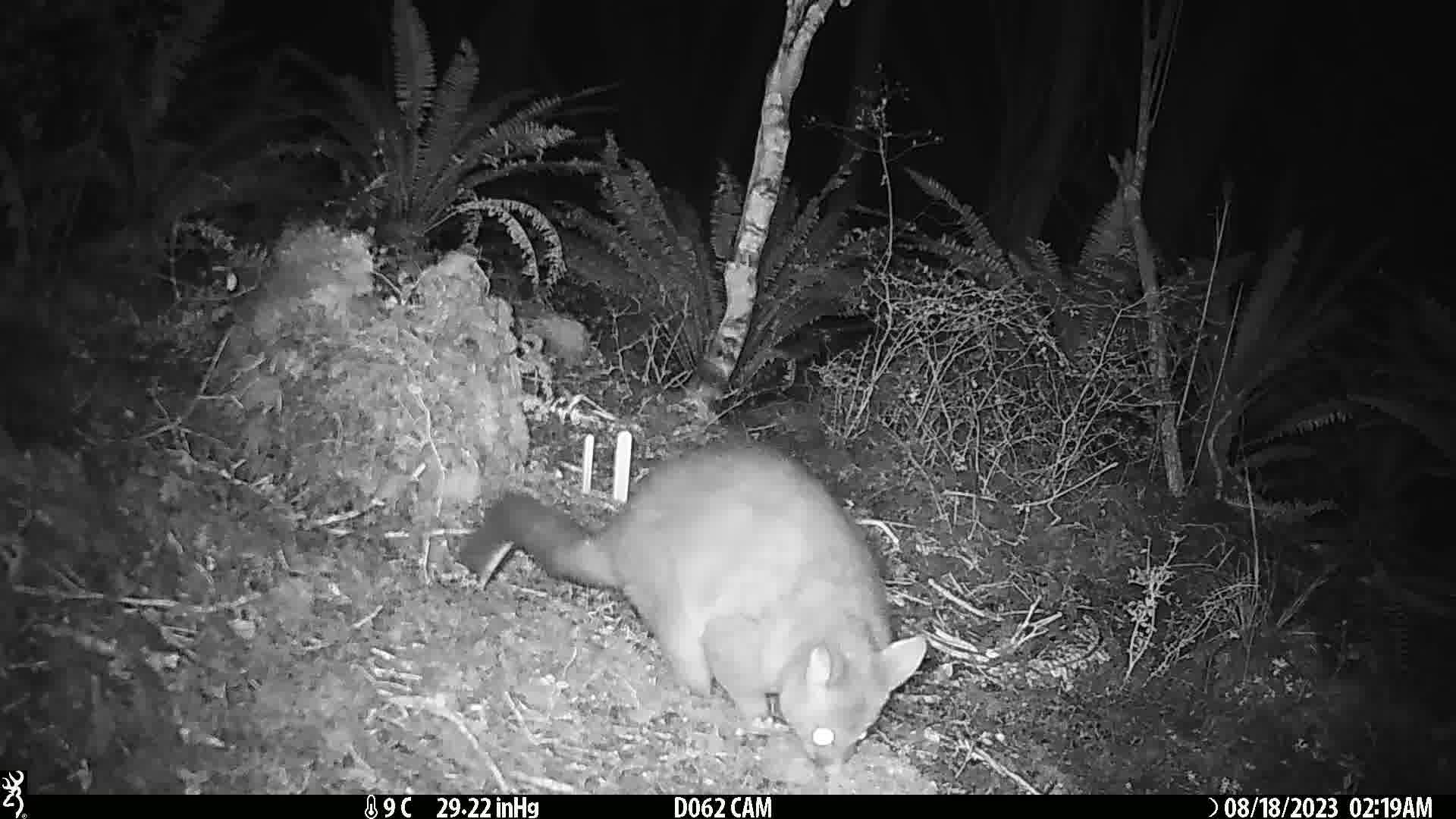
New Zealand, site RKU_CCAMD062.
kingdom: Animalia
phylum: Chordata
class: Mammalia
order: Diprotodontia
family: Phalangeridae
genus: Trichosurus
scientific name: Trichosurus vulpecula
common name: common brushtail possum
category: possum